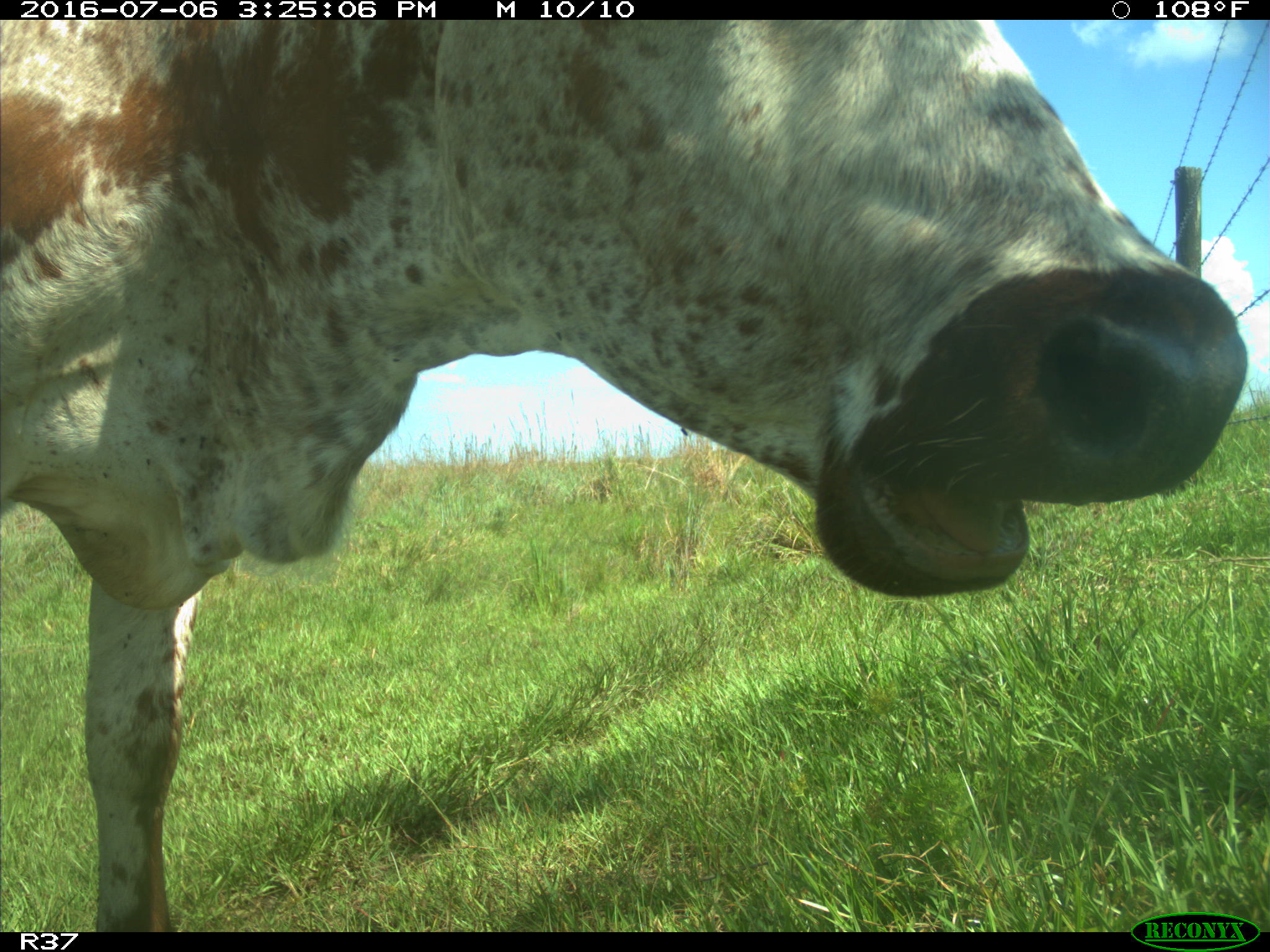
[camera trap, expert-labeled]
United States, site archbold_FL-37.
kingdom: Animalia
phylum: Chordata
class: Mammalia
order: Artiodactyla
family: Bovidae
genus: Bos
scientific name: Bos taurus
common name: domestic cow